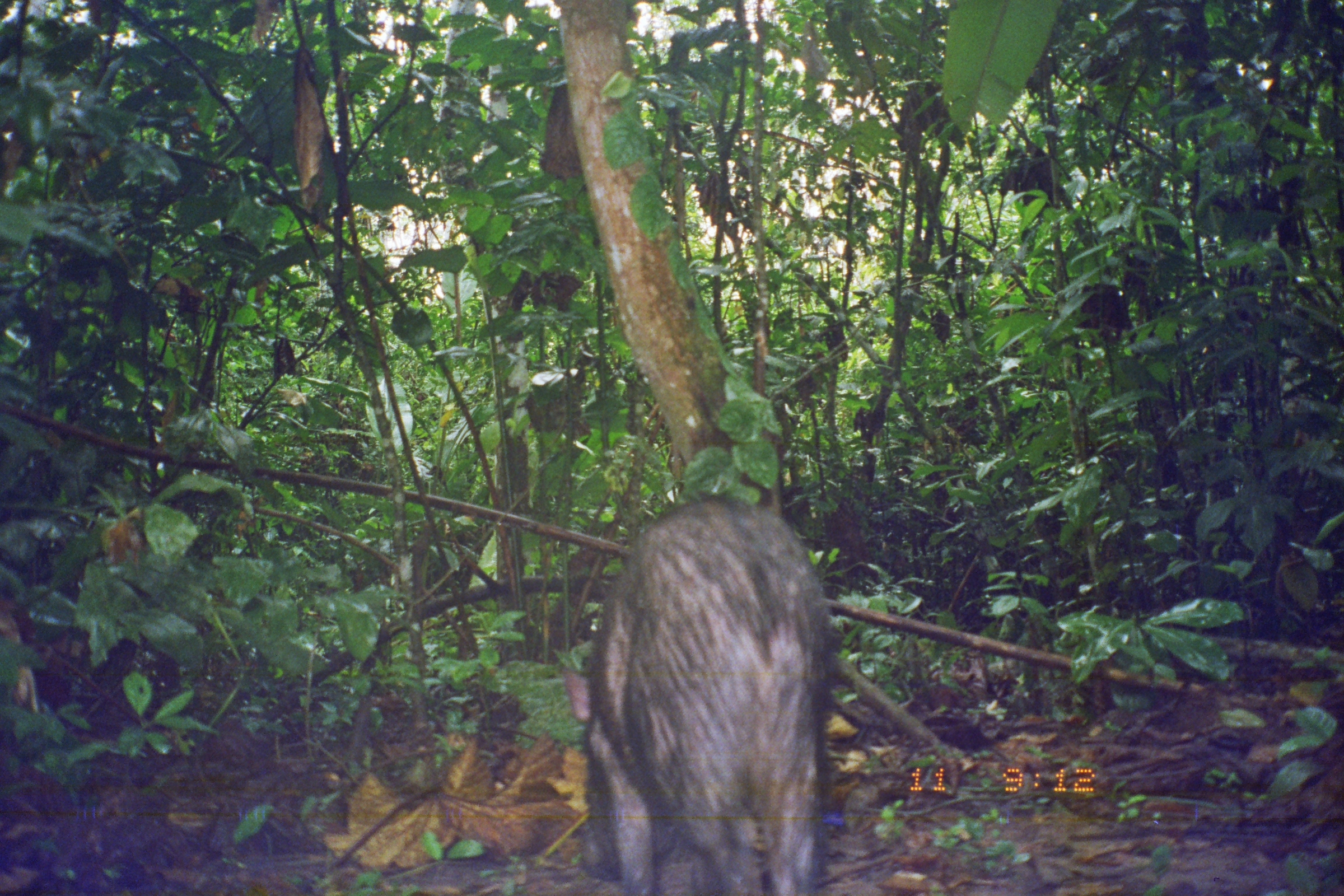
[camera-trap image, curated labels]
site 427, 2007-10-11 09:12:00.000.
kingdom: Animalia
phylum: Chordata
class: Mammalia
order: Artiodactyla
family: Tayassuidae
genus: Tayassu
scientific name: Tayassu pecari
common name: white-lipped peccary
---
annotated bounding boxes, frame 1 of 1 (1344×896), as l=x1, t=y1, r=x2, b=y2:
tayassu pecari: l=557, t=489, r=841, b=895